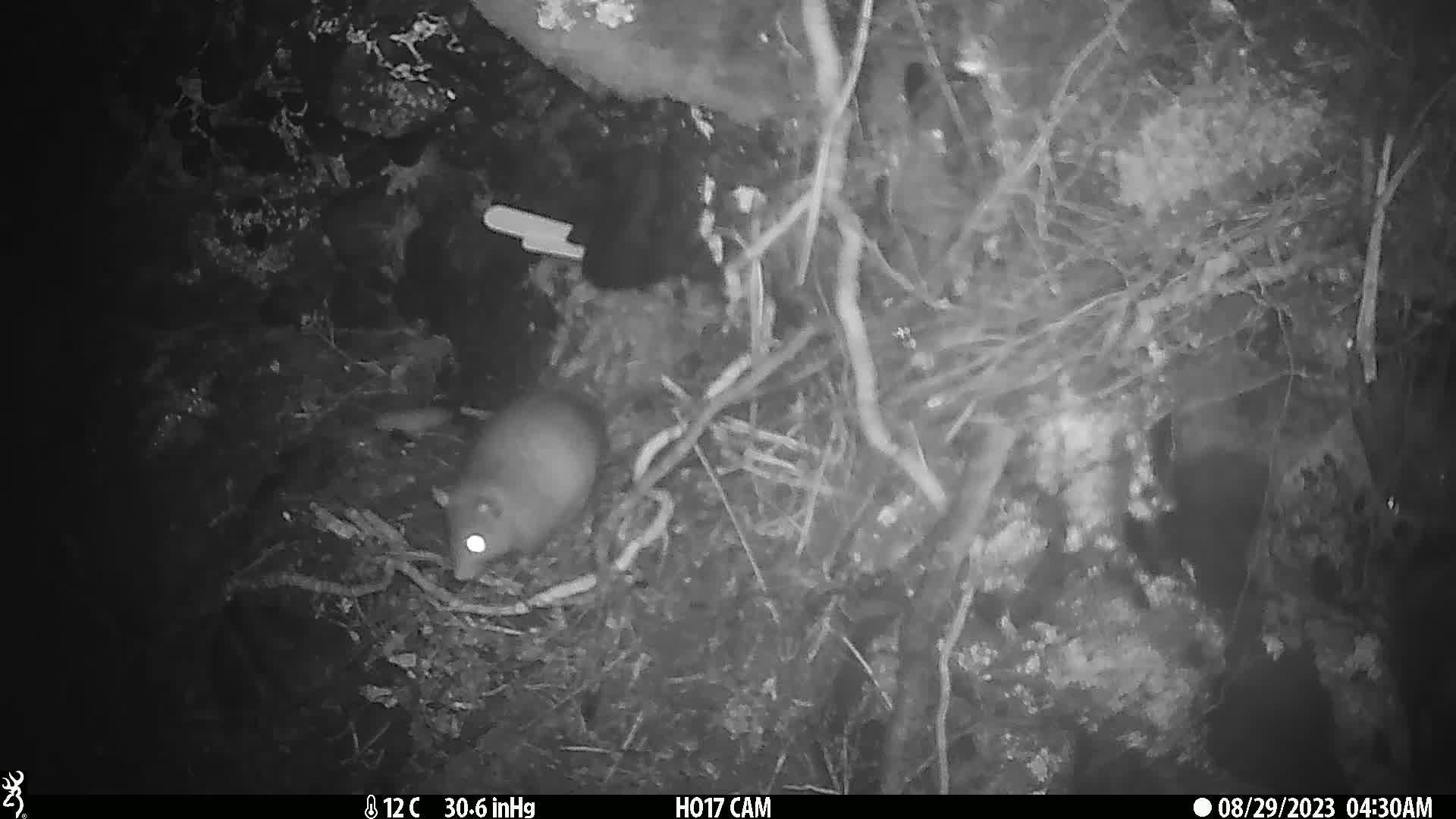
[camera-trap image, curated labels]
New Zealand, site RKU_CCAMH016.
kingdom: Animalia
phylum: Chordata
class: Mammalia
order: Rodentia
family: Muridae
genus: Rattus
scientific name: Rattus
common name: rat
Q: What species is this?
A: Rat (Rattus).